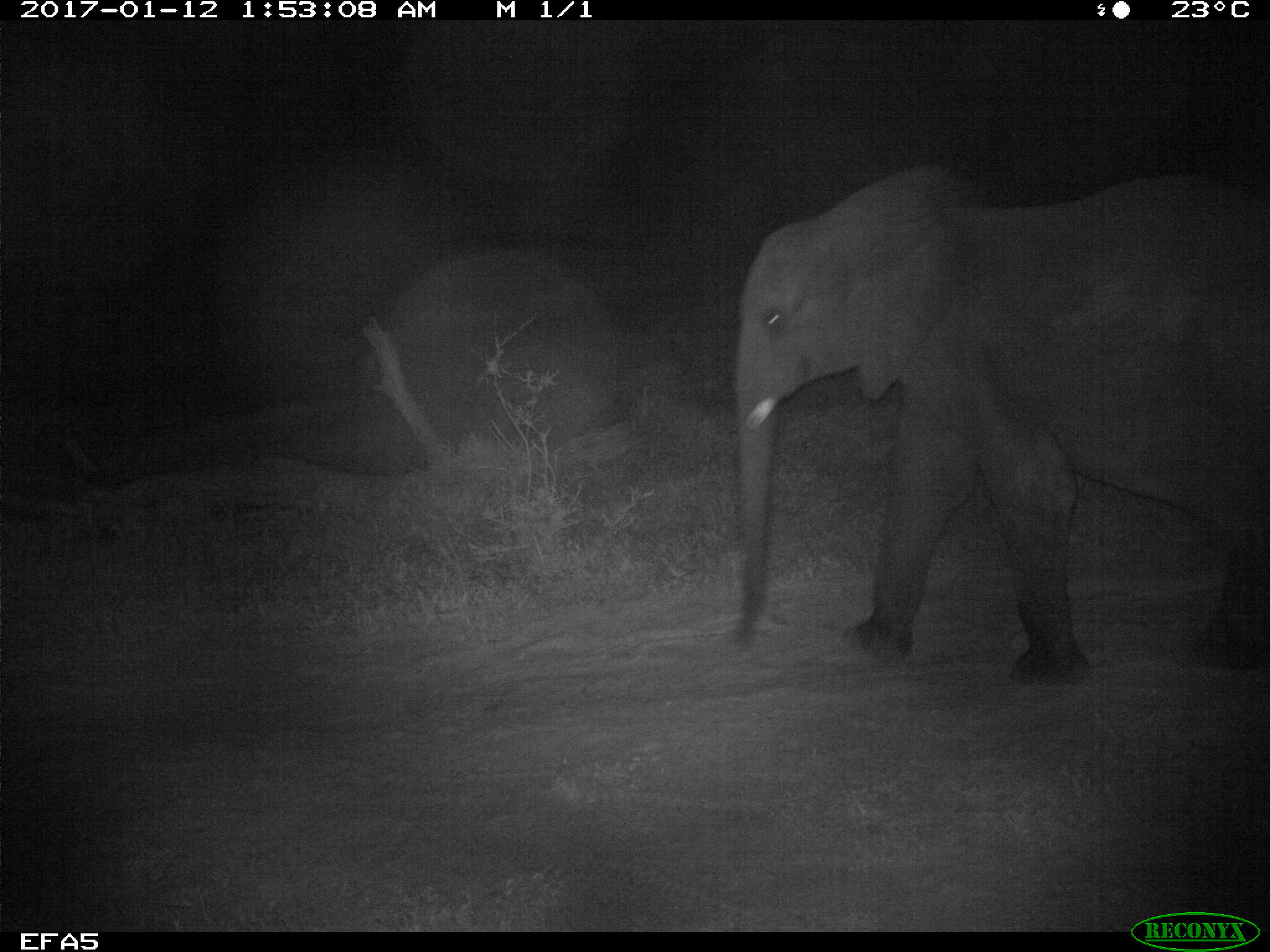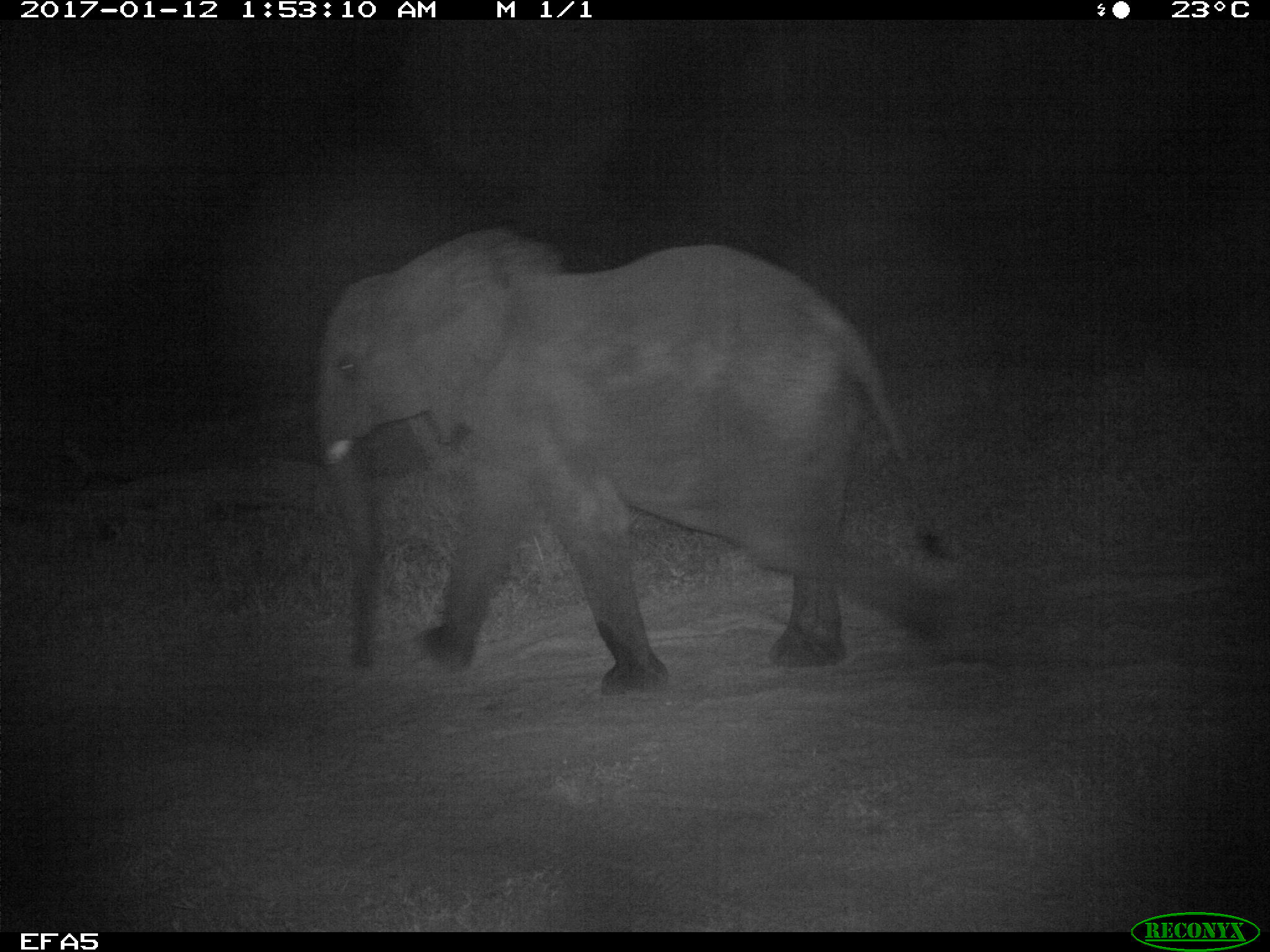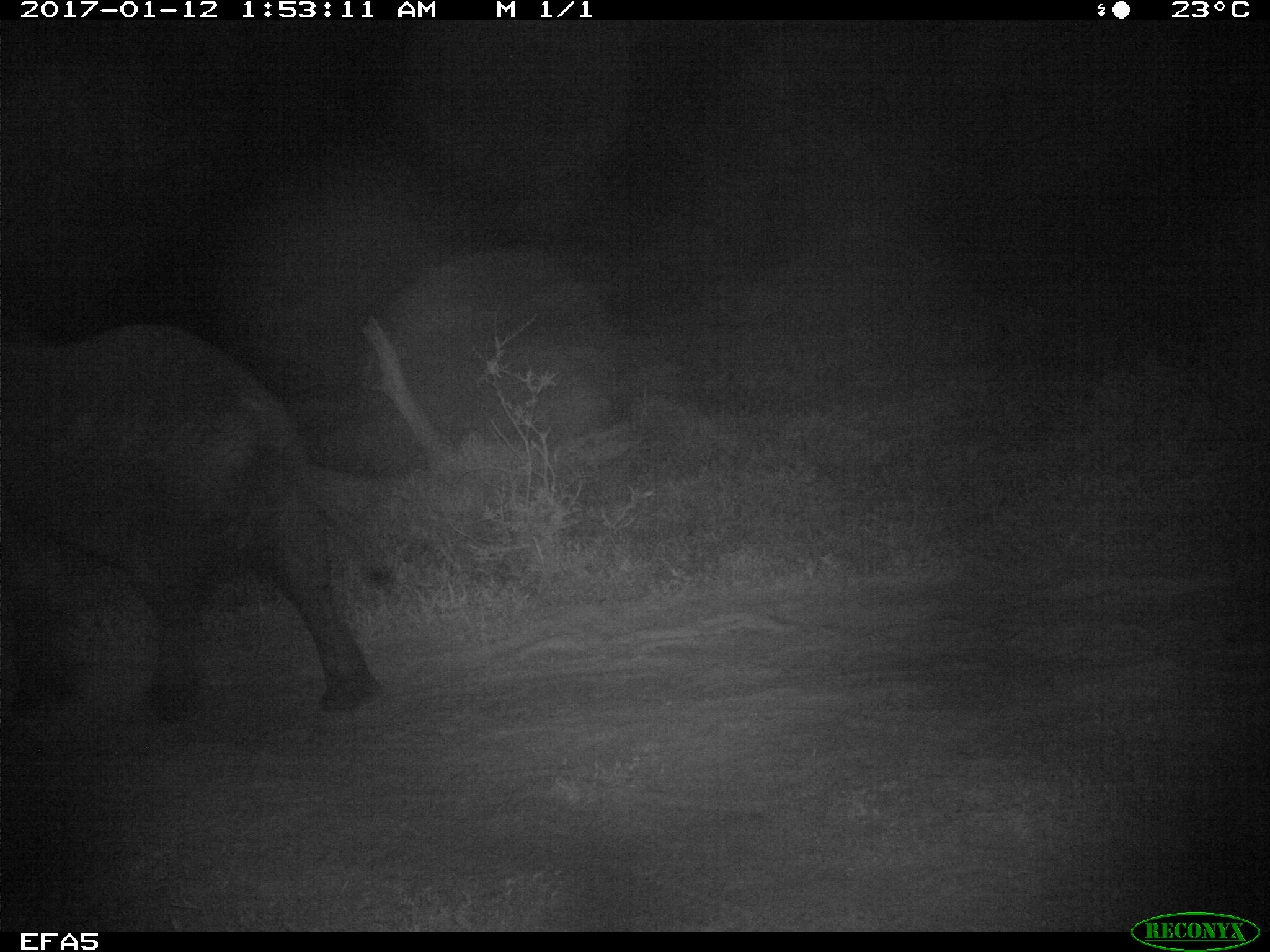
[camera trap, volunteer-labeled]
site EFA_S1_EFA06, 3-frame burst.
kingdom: Animalia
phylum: Chordata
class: Mammalia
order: Proboscidea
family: Elephantidae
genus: Loxodonta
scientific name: Loxodonta africana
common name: african bush elephant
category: elephant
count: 1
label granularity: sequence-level